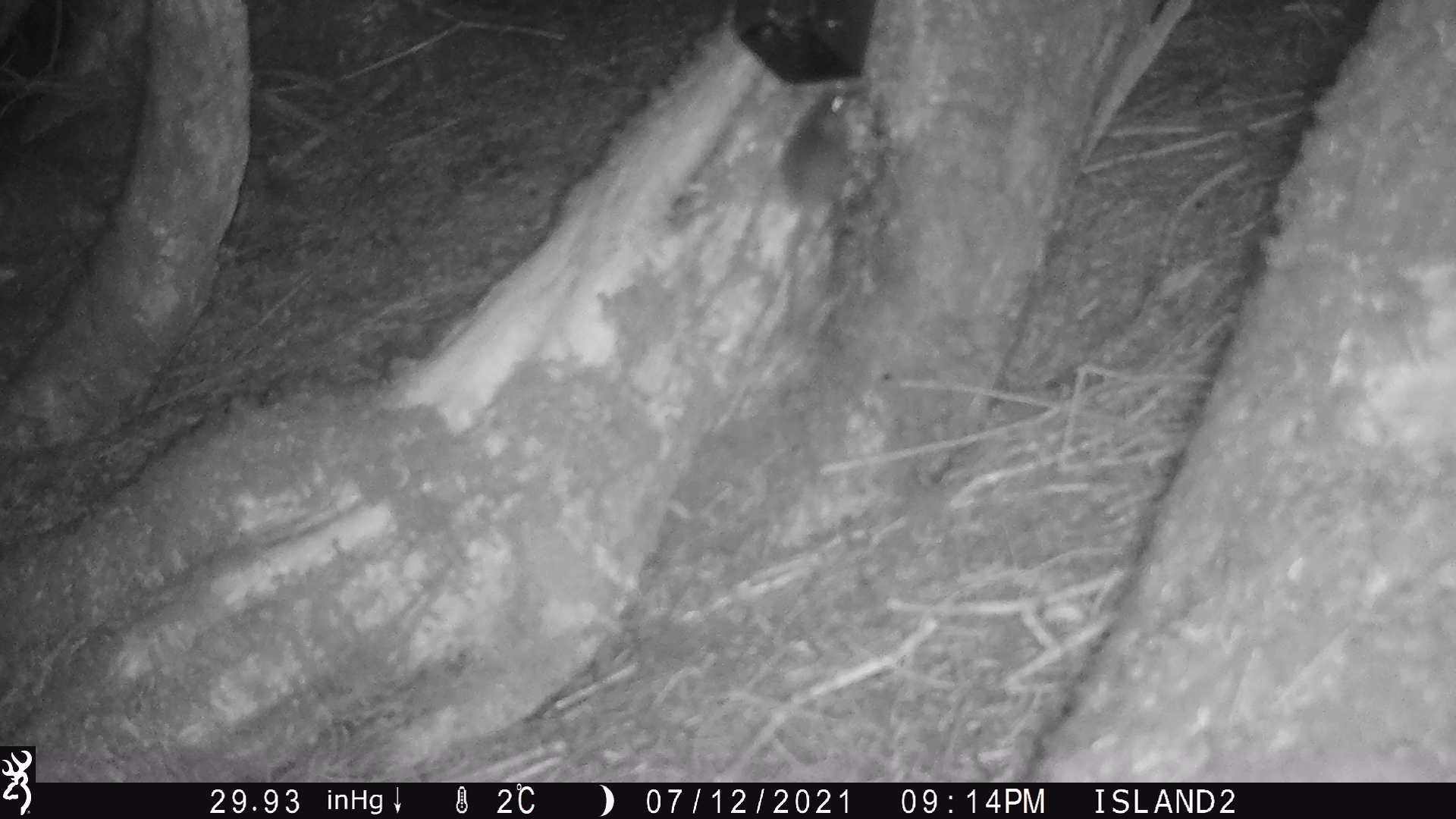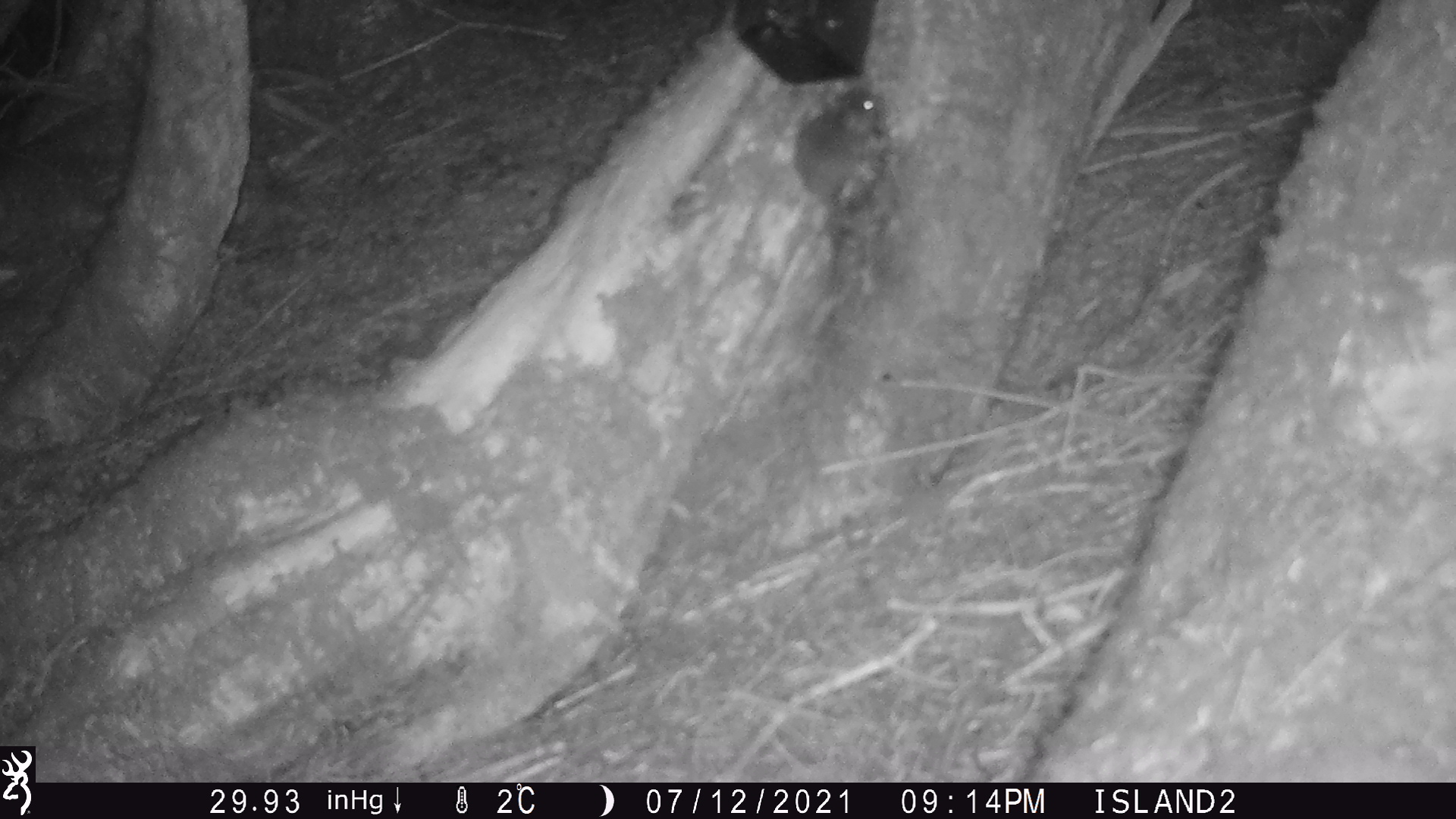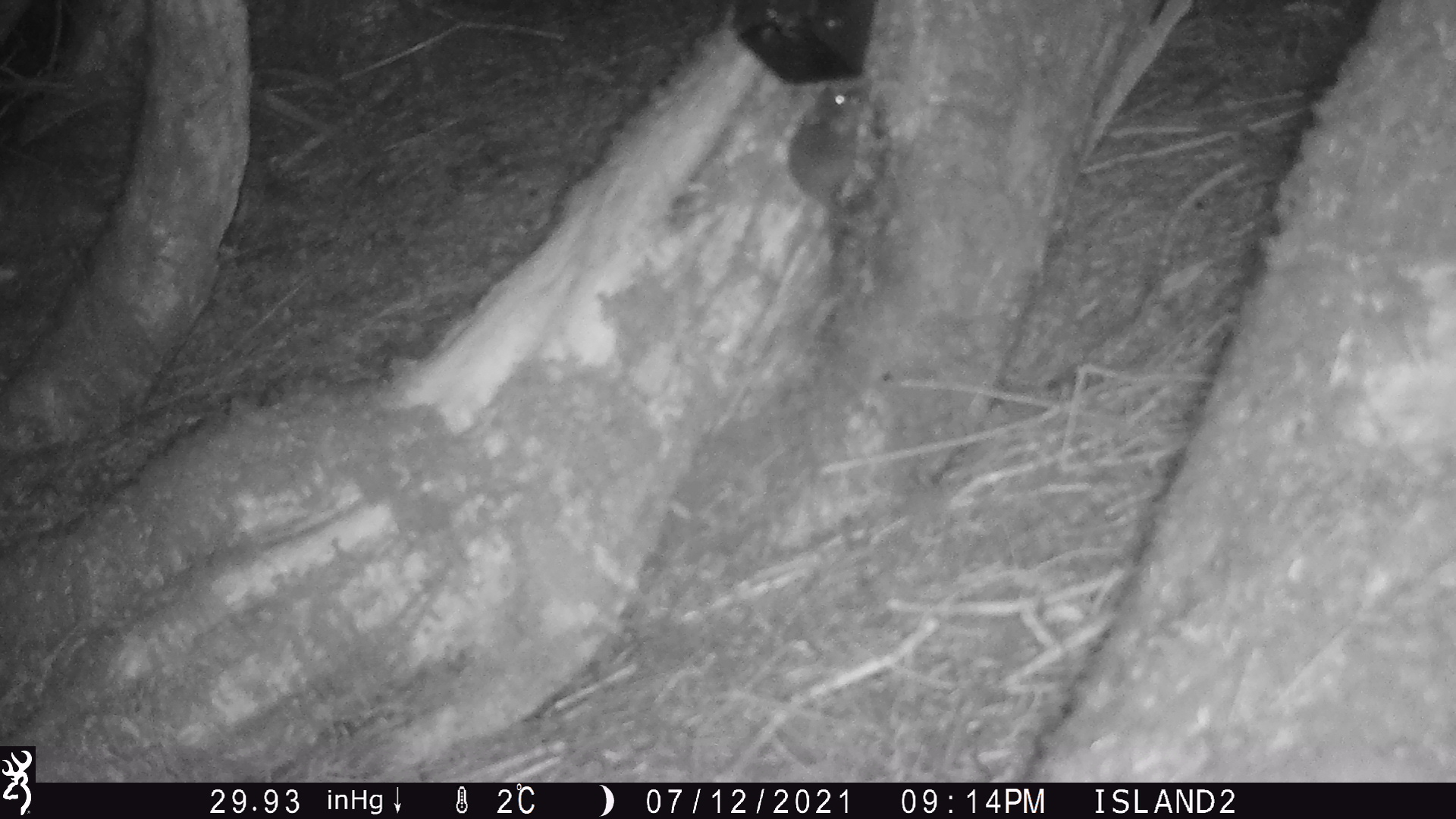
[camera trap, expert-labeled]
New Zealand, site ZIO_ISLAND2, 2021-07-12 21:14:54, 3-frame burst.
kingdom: Animalia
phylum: Chordata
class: Mammalia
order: Rodentia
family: Muridae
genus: Mus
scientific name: Mus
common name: mouse